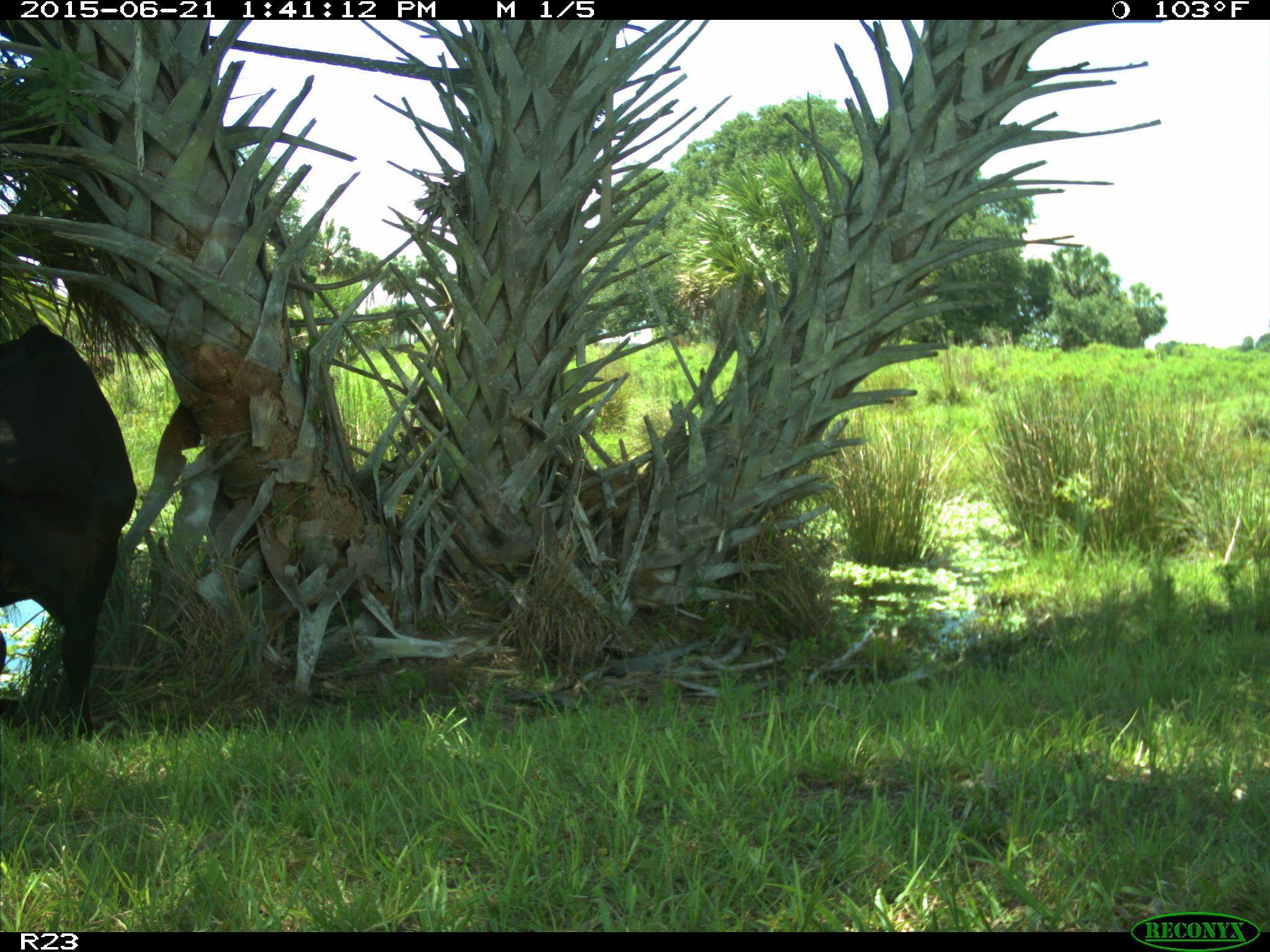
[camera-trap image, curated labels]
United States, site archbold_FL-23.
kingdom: Animalia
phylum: Chordata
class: Mammalia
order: Artiodactyla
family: Bovidae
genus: Bos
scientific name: Bos taurus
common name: domestic cow